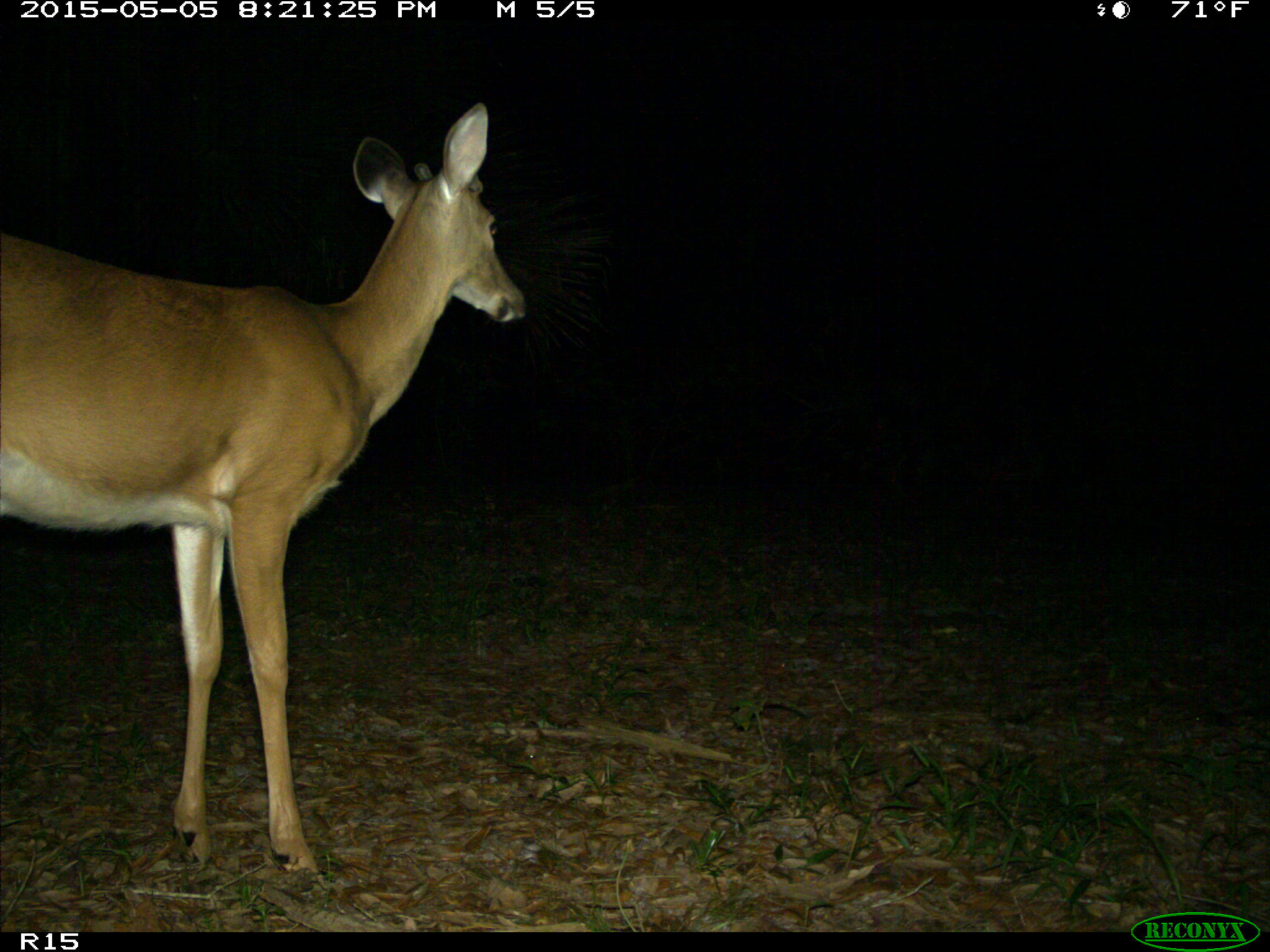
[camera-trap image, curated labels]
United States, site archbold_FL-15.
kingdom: Animalia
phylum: Chordata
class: Mammalia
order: Artiodactyla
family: Cervidae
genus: Odocoileus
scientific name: Odocoileus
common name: deer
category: unidentified deer